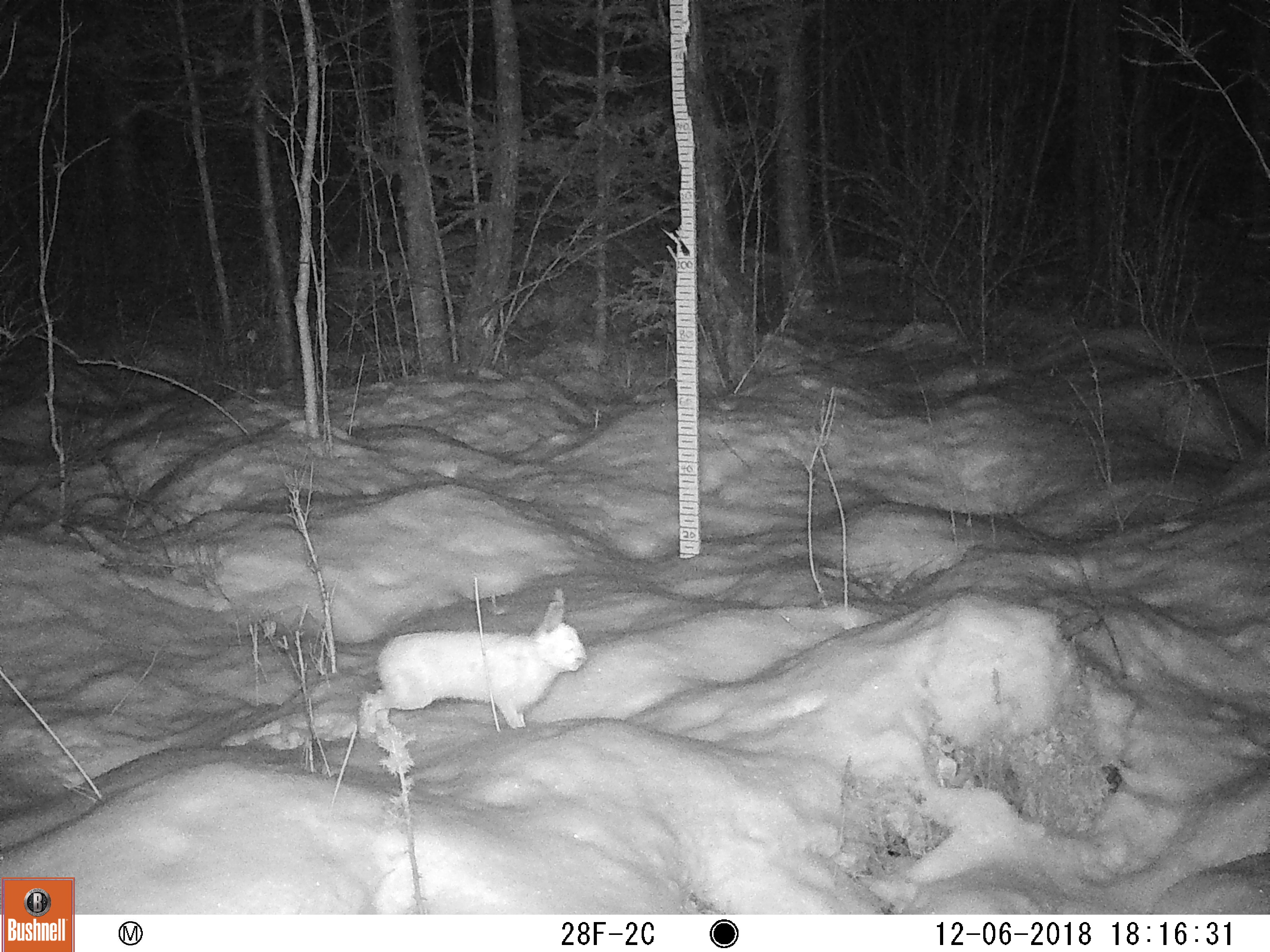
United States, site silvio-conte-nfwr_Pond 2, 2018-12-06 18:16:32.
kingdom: Animalia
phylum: Chordata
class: Mammalia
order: Lagomorpha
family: Leporidae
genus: Lepus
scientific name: Lepus americanus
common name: snowshoe hare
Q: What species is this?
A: Snowshoe hare (Lepus americanus).